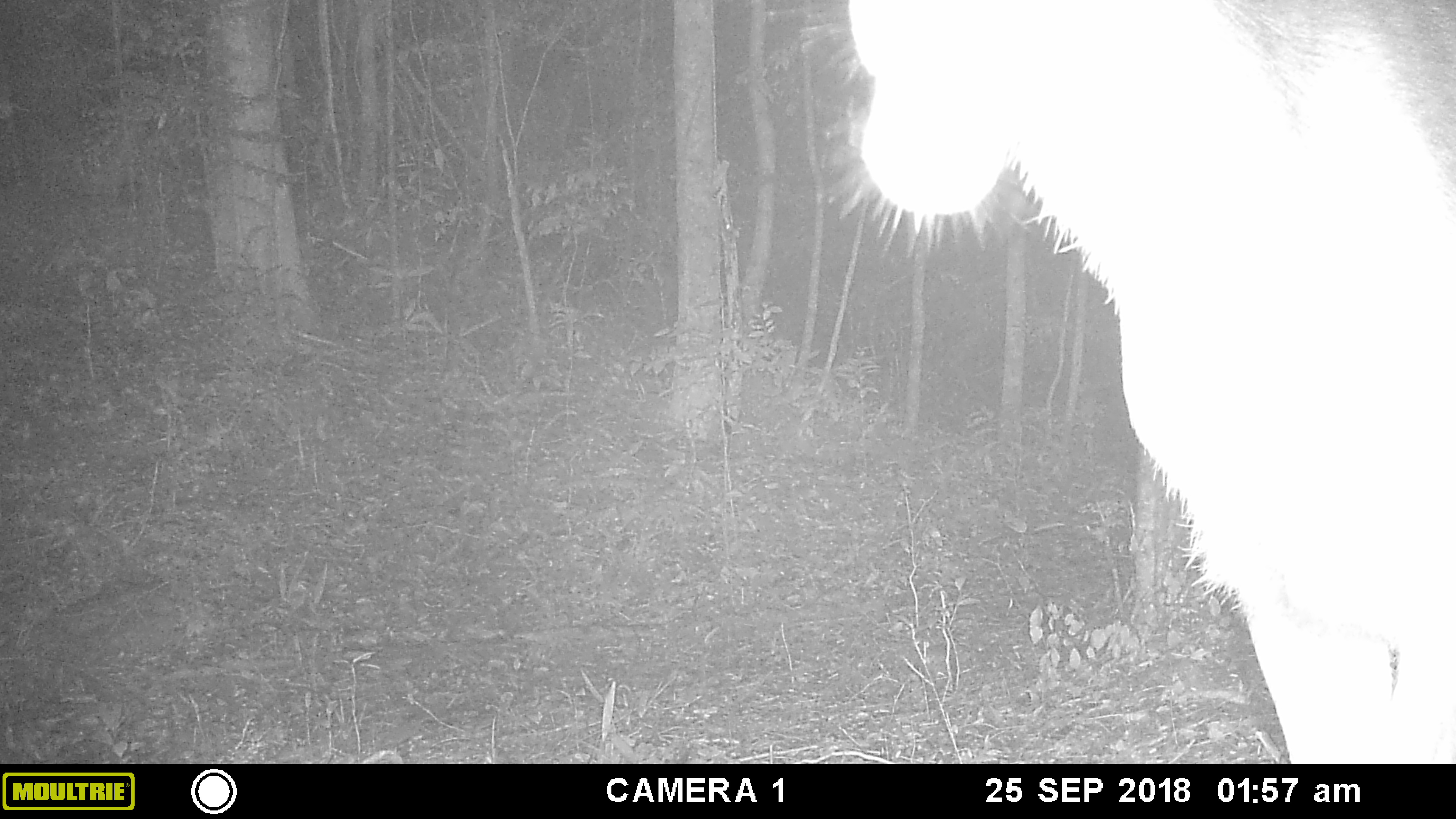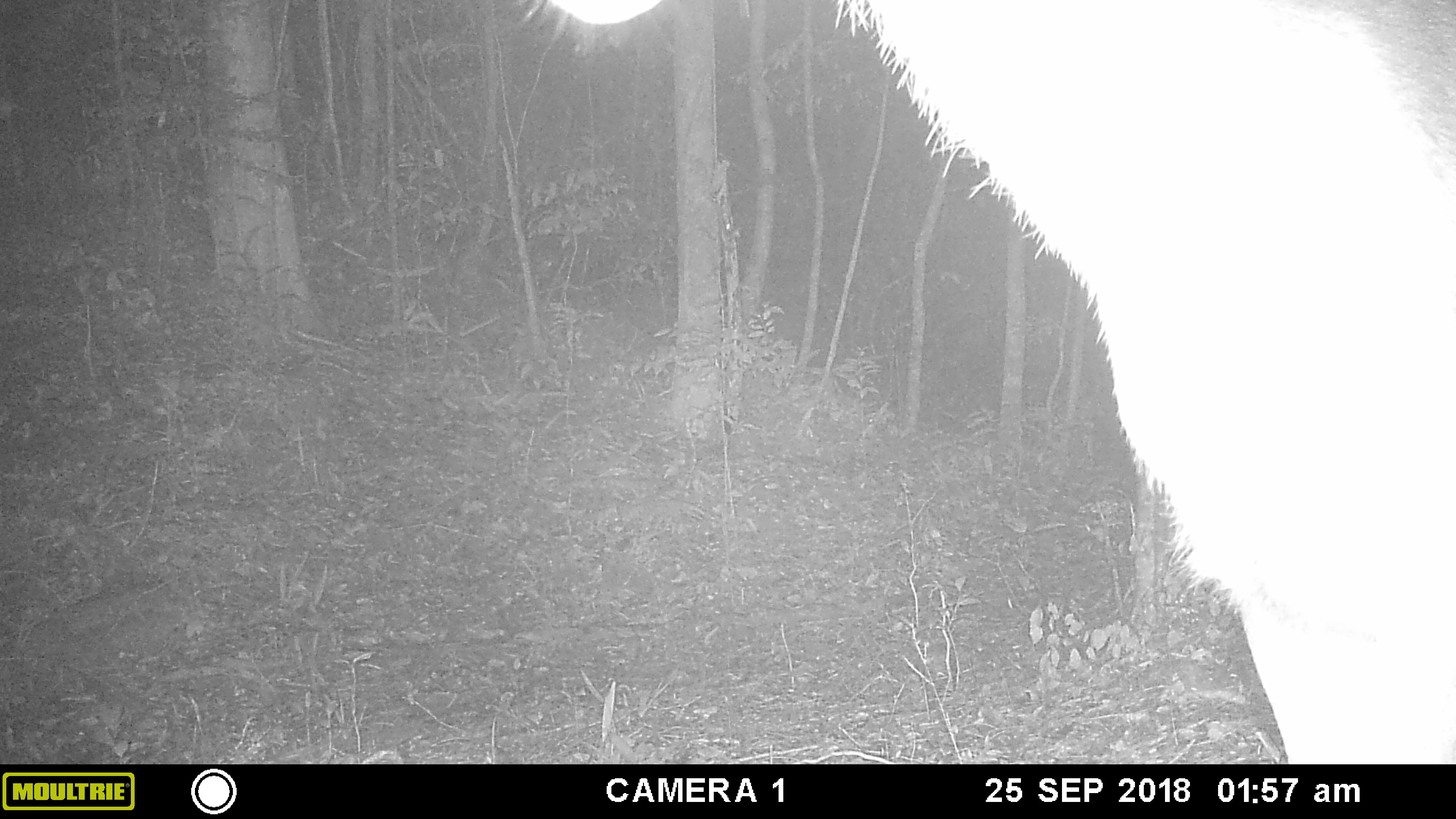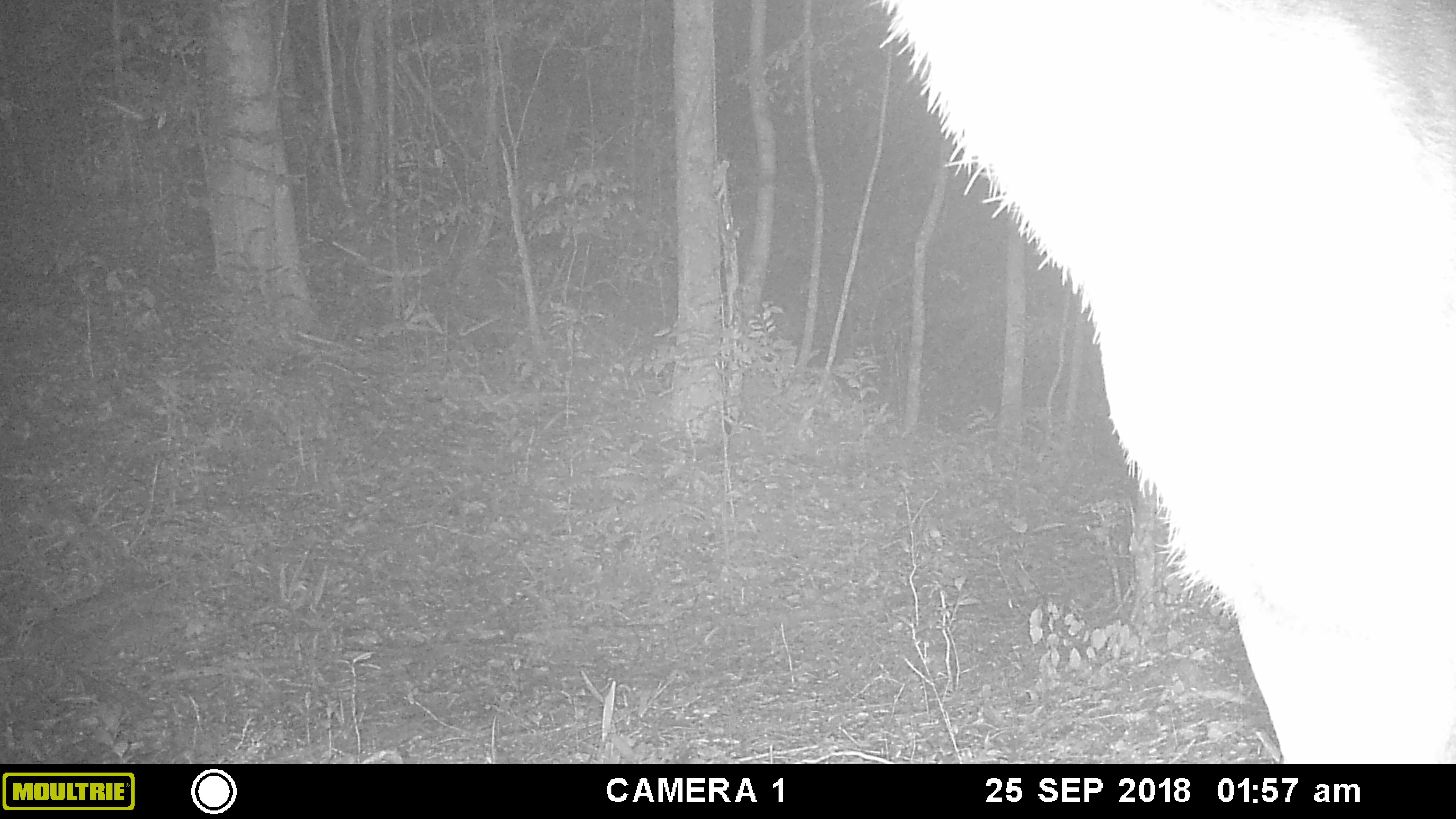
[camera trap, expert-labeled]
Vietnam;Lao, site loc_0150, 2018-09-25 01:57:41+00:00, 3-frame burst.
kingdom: Animalia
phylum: Chordata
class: Mammalia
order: Artiodactyla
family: Cervidae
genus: Rusa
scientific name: Rusa unicolor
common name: sambar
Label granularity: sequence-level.